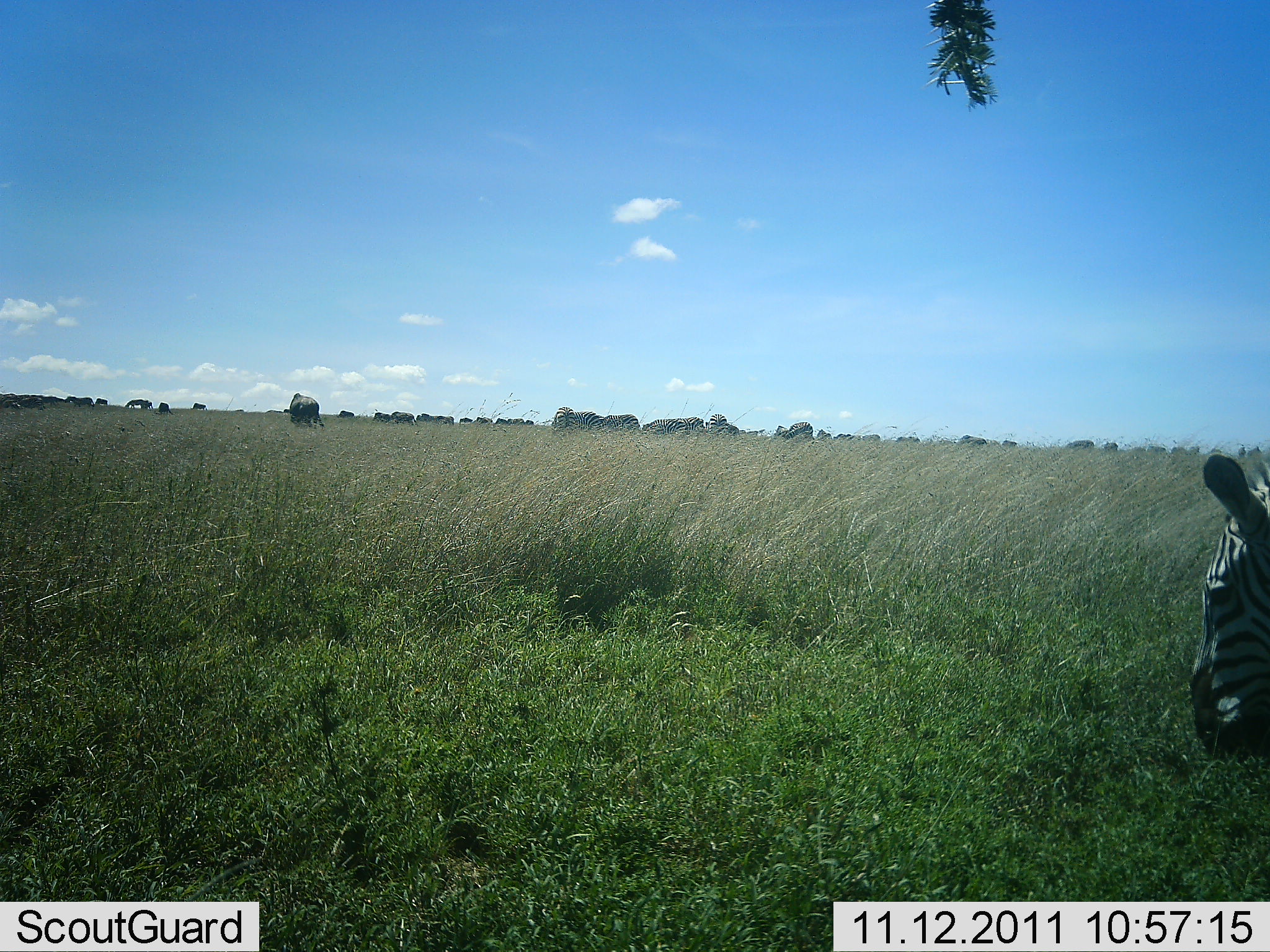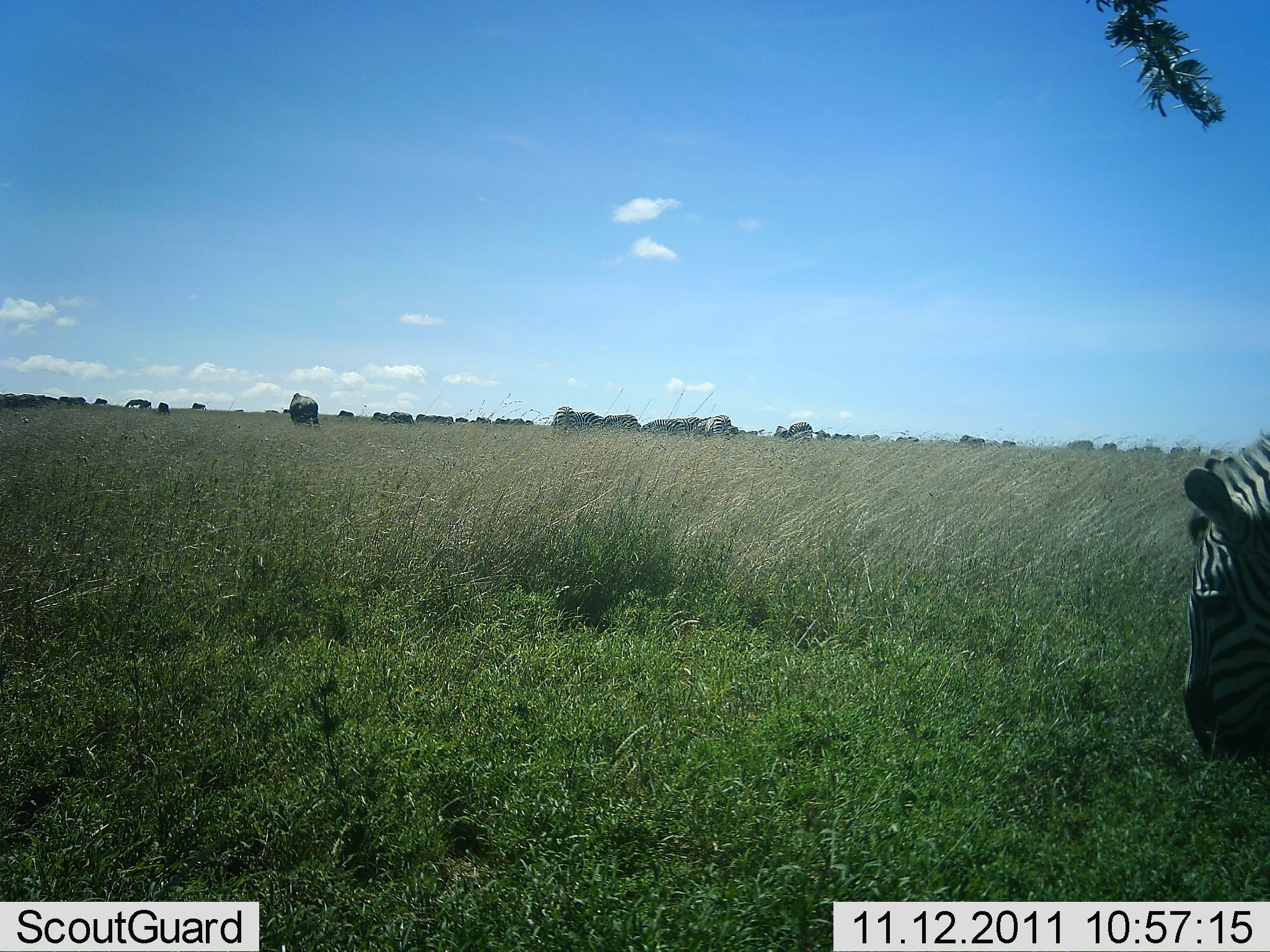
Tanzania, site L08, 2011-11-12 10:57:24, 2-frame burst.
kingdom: Animalia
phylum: Chordata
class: Mammalia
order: Perissodactyla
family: Equidae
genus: Equus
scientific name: Equus quagga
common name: plains zebra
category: zebra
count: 1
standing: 29%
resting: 0%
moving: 33%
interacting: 0%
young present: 0%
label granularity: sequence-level